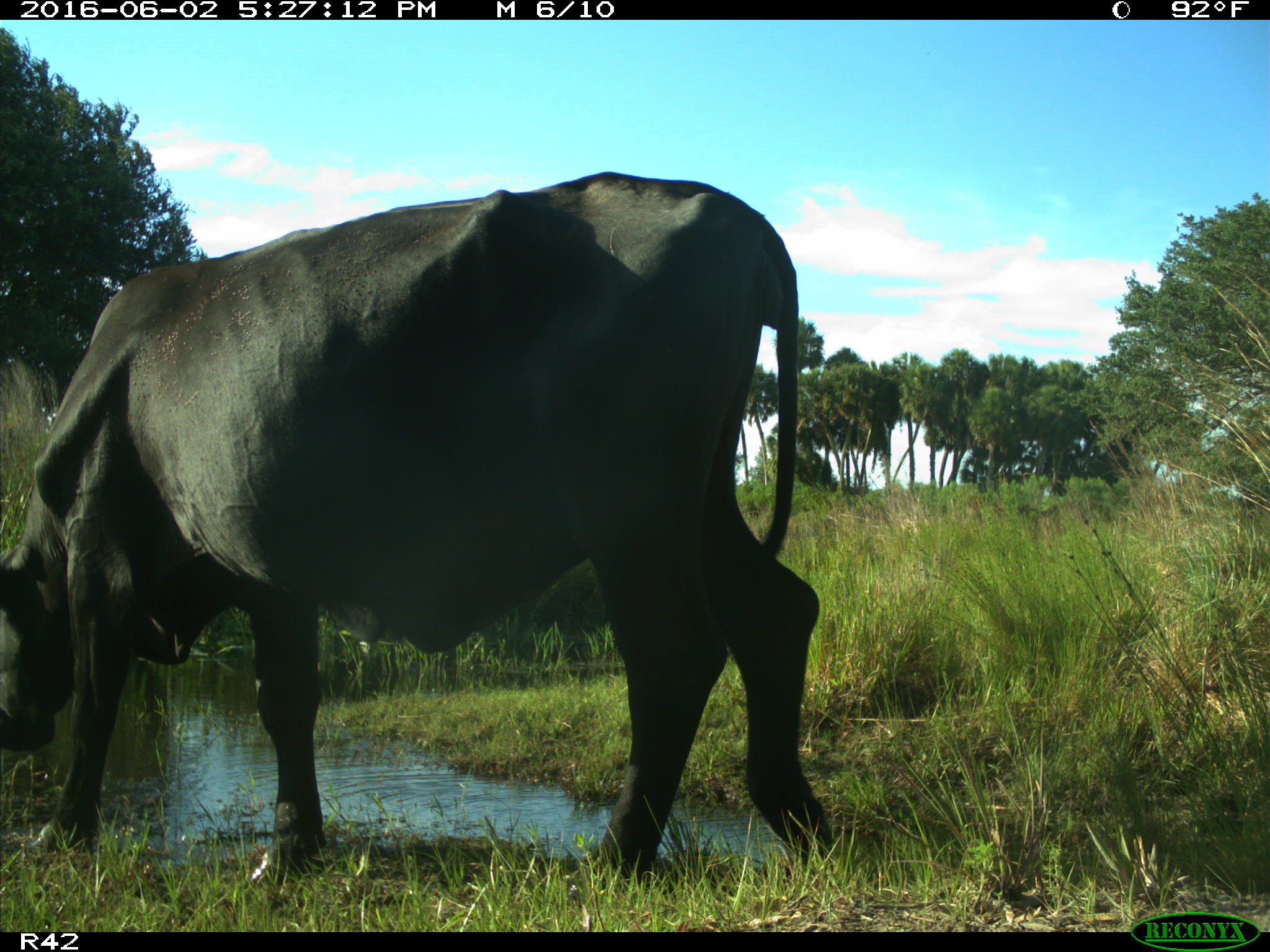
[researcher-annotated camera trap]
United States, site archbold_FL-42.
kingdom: Animalia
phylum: Chordata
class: Mammalia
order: Artiodactyla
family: Bovidae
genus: Bos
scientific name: Bos taurus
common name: domestic cow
Bos taurus (domestic cow).